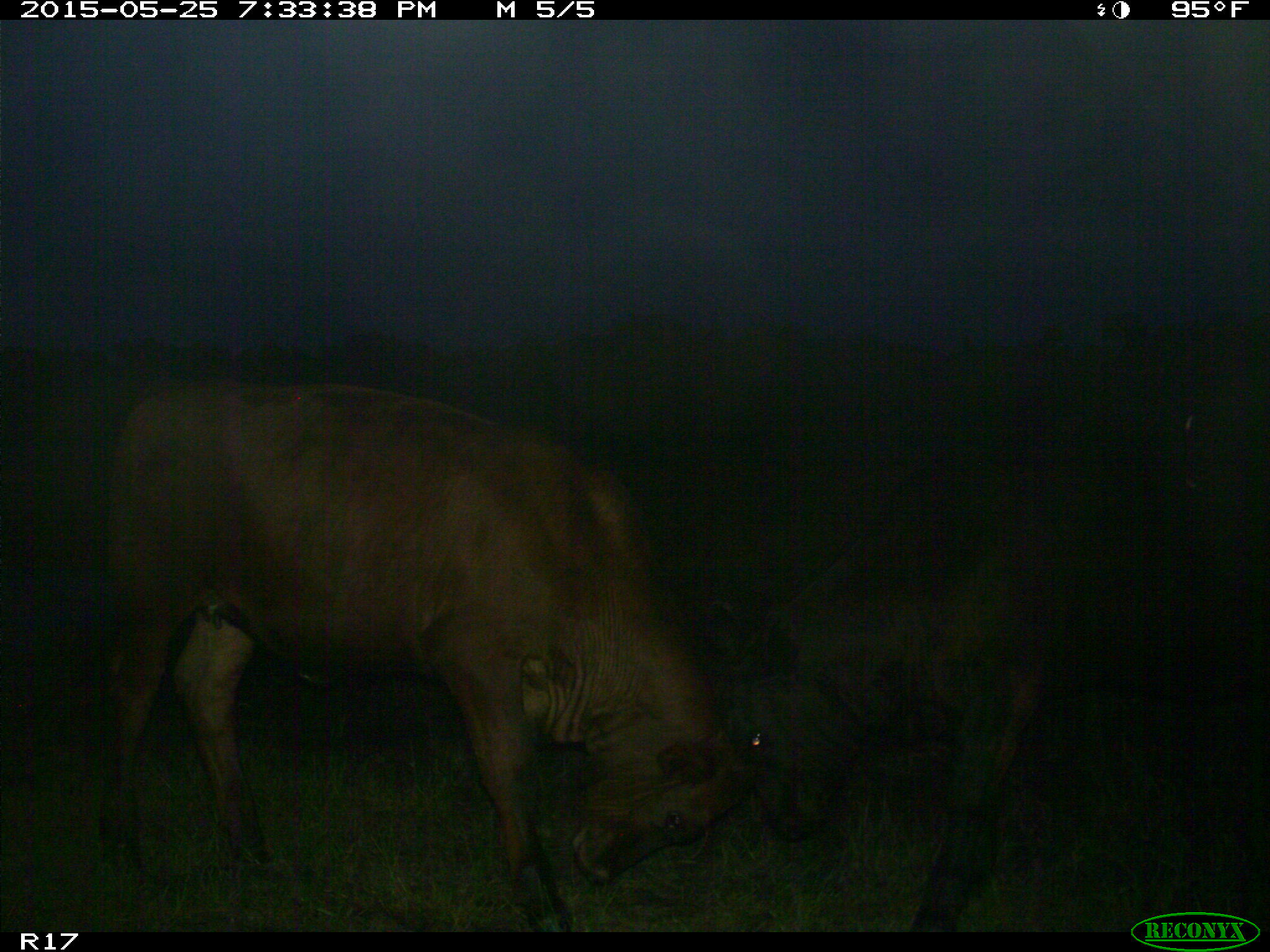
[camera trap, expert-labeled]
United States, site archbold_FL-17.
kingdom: Animalia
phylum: Chordata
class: Mammalia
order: Artiodactyla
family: Bovidae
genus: Bos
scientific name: Bos taurus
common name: domestic cow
Bos taurus (domestic cow).